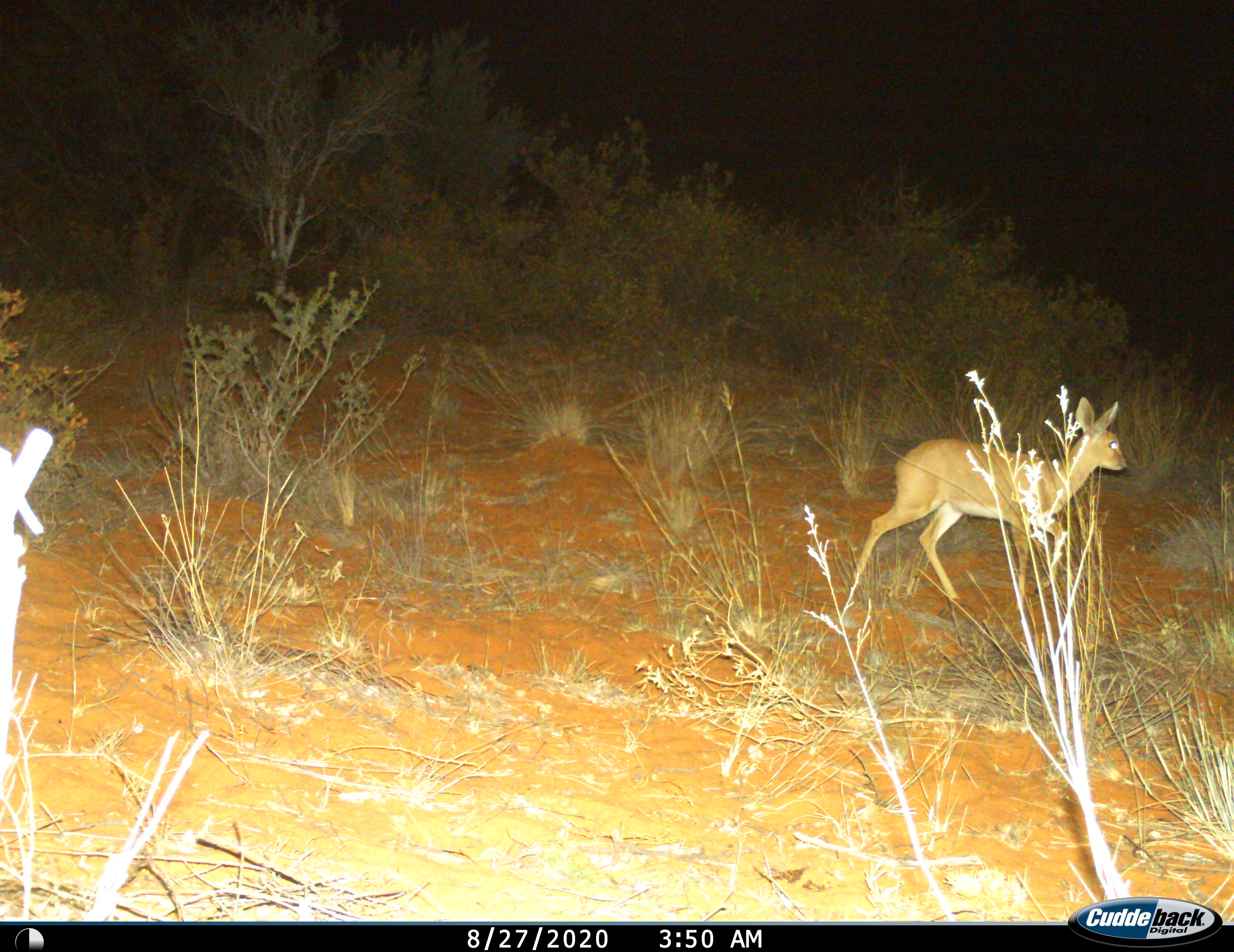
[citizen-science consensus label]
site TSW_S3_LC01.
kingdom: Animalia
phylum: Chordata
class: Mammalia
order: Artiodactyla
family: Bovidae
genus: Raphicerus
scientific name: Raphicerus campestris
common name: steenbok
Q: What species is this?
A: Steenbok (Raphicerus campestris).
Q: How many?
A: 1.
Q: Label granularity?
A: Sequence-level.